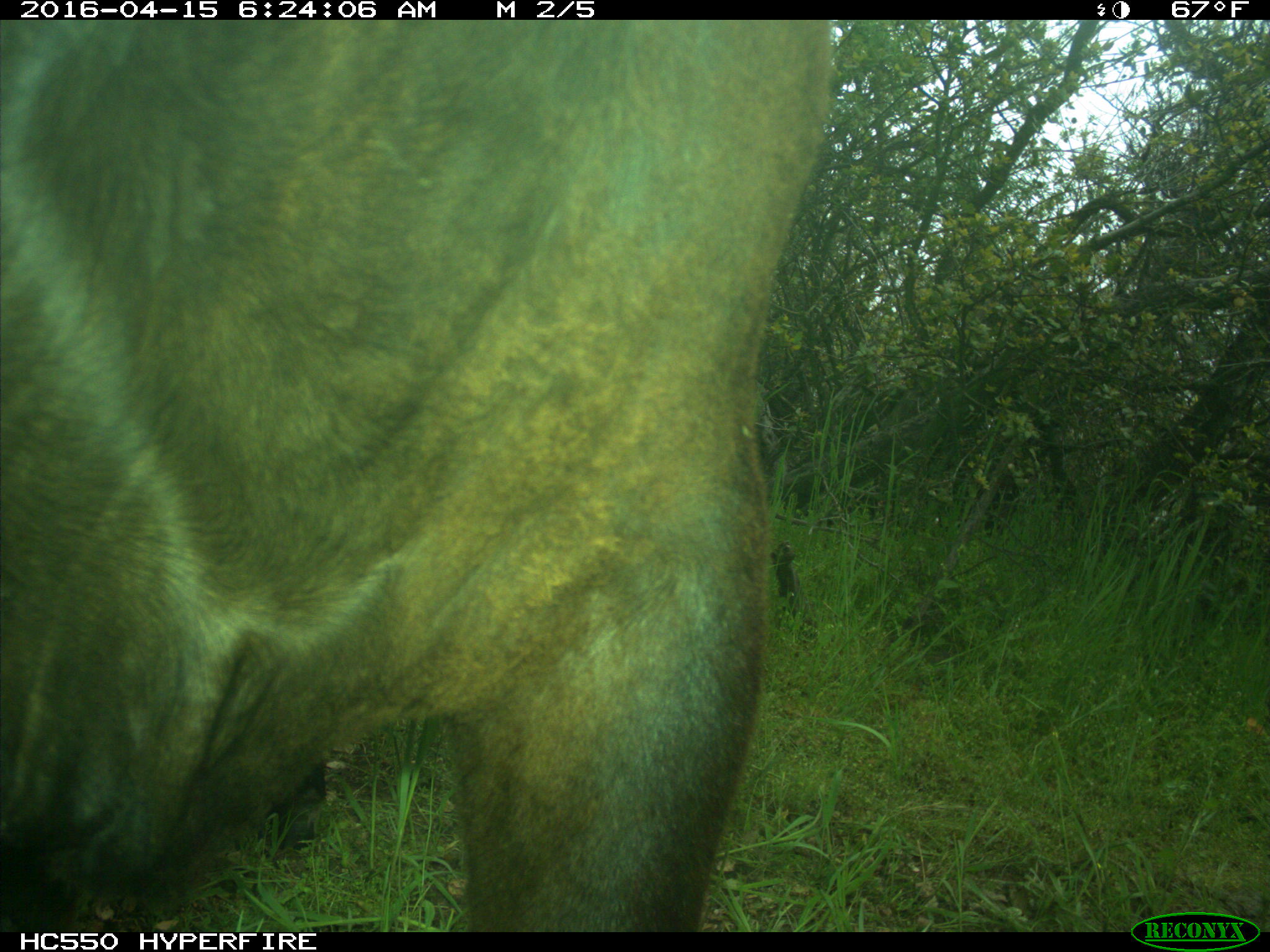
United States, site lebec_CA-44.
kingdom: Animalia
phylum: Chordata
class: Mammalia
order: Artiodactyla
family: Bovidae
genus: Bos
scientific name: Bos taurus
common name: domestic cow